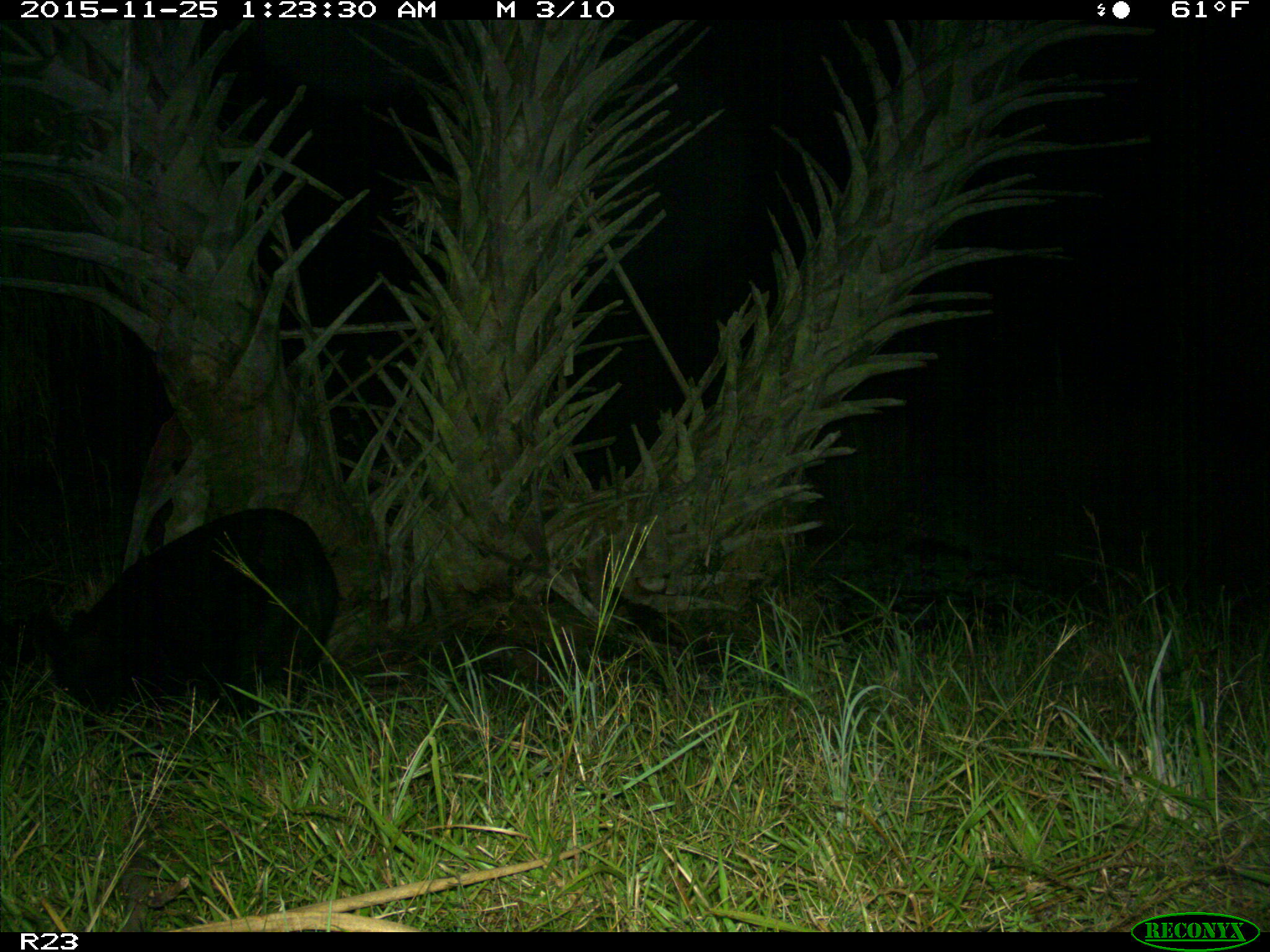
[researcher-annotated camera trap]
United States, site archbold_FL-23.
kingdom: Animalia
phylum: Chordata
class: Mammalia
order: Artiodactyla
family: Suidae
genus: Sus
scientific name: Sus scrofa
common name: wild boar